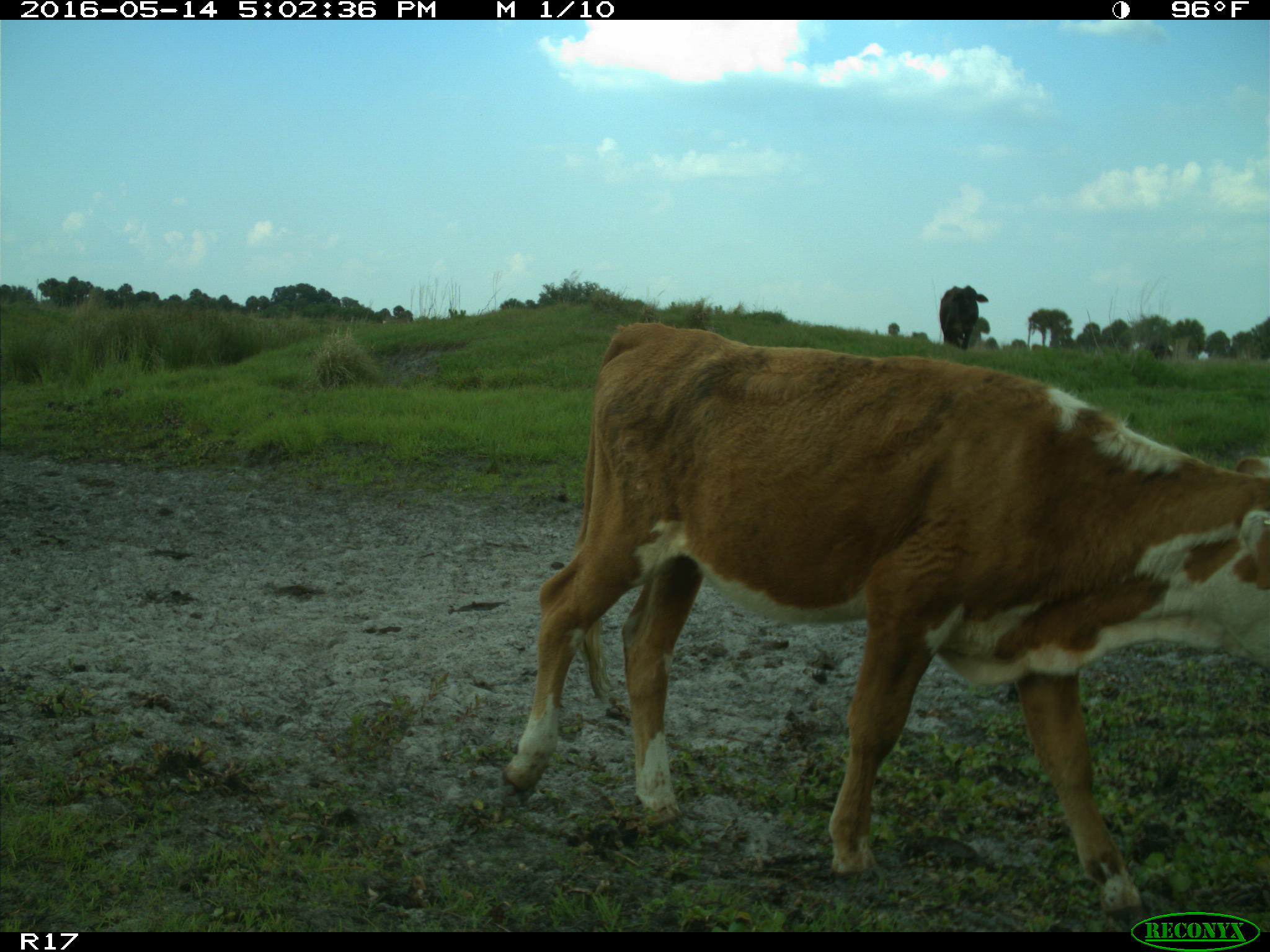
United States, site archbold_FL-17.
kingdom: Animalia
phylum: Chordata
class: Mammalia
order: Artiodactyla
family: Bovidae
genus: Bos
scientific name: Bos taurus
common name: domestic cow